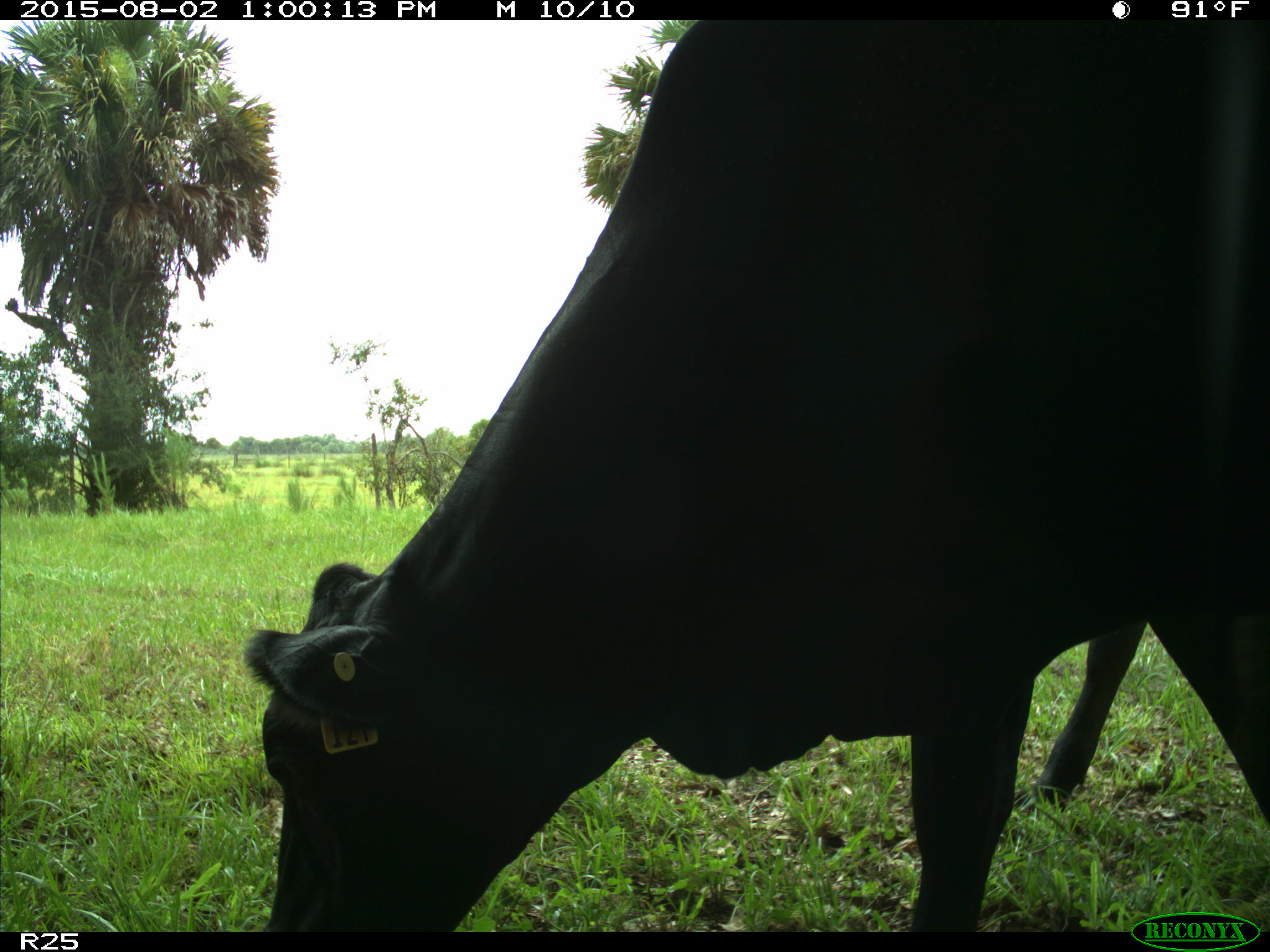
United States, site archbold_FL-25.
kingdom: Animalia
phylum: Chordata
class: Mammalia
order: Artiodactyla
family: Bovidae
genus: Bos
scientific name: Bos taurus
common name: domestic cow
Bos taurus (domestic cow).